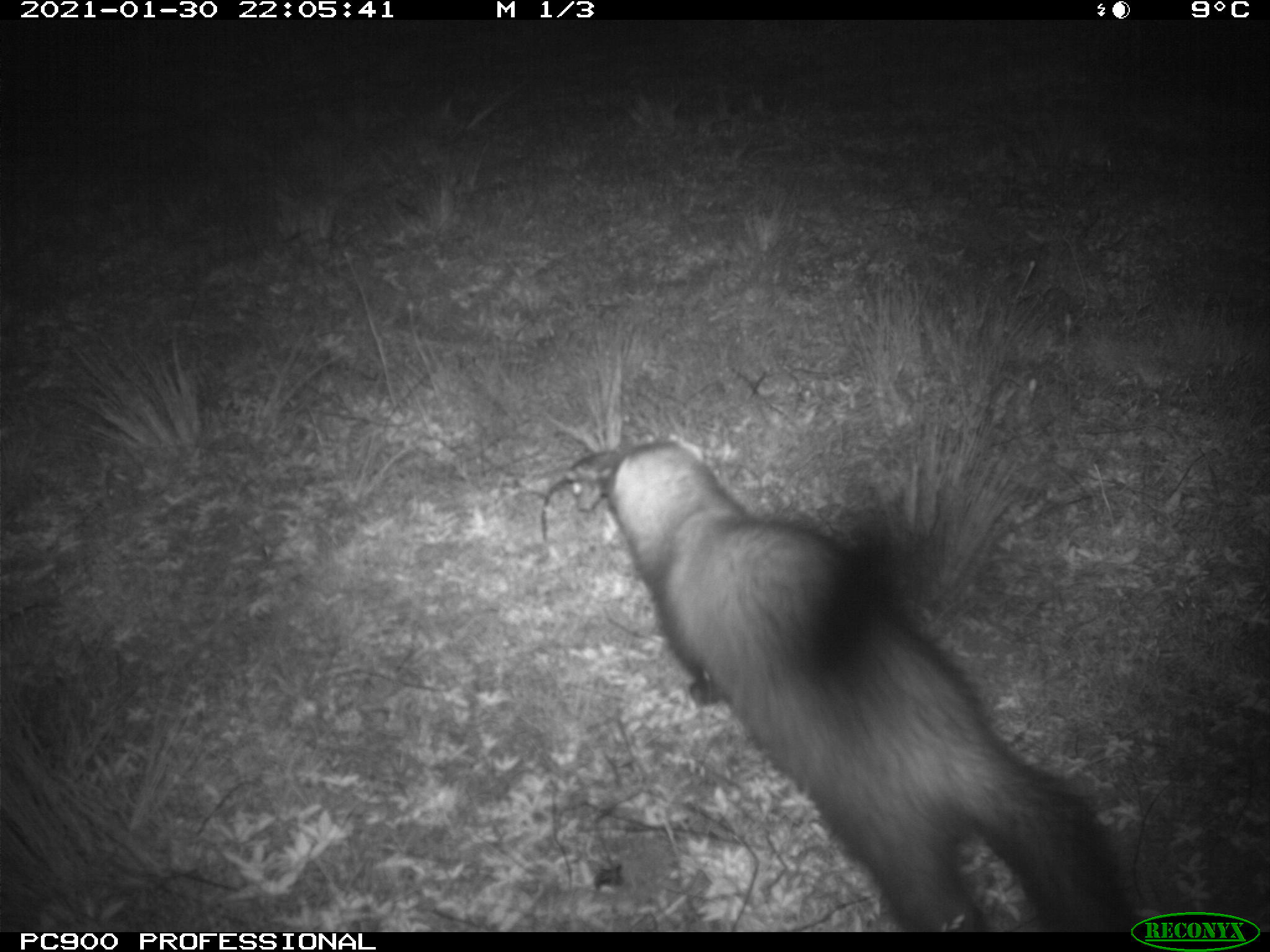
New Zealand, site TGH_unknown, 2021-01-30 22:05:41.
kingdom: Animalia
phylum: Chordata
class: Mammalia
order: Carnivora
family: Mustelidae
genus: Mustela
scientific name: Mustela furo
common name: ferret